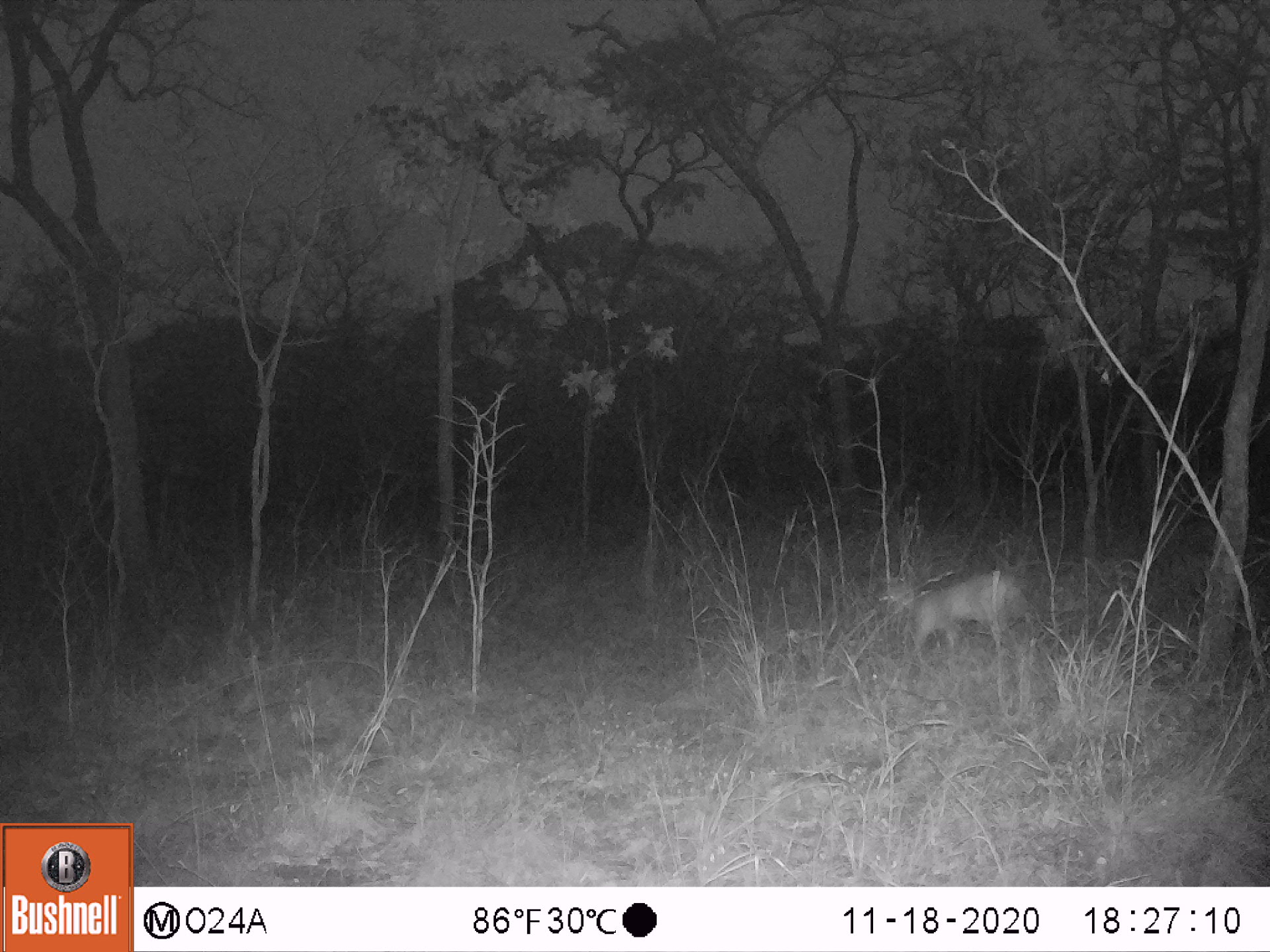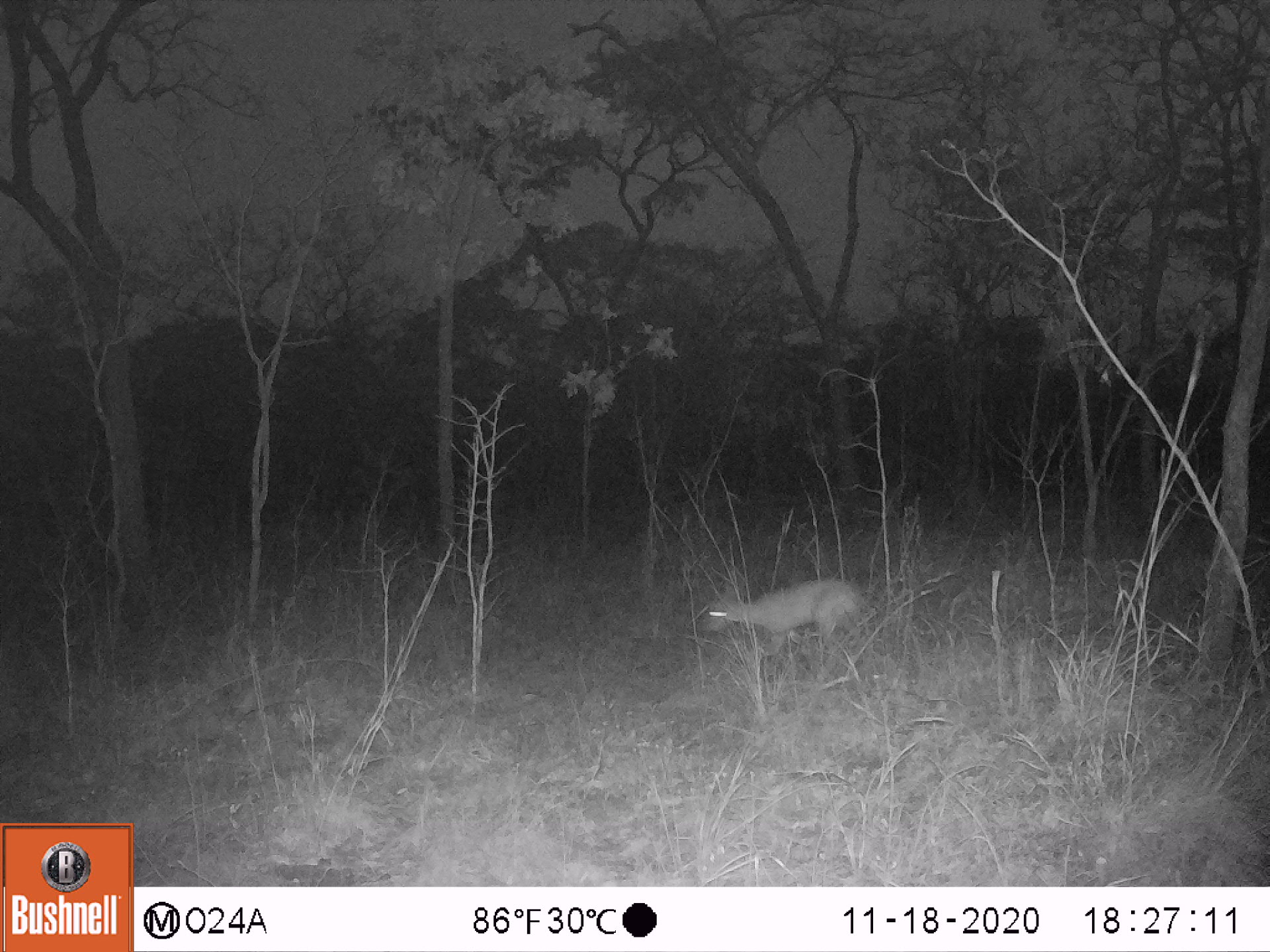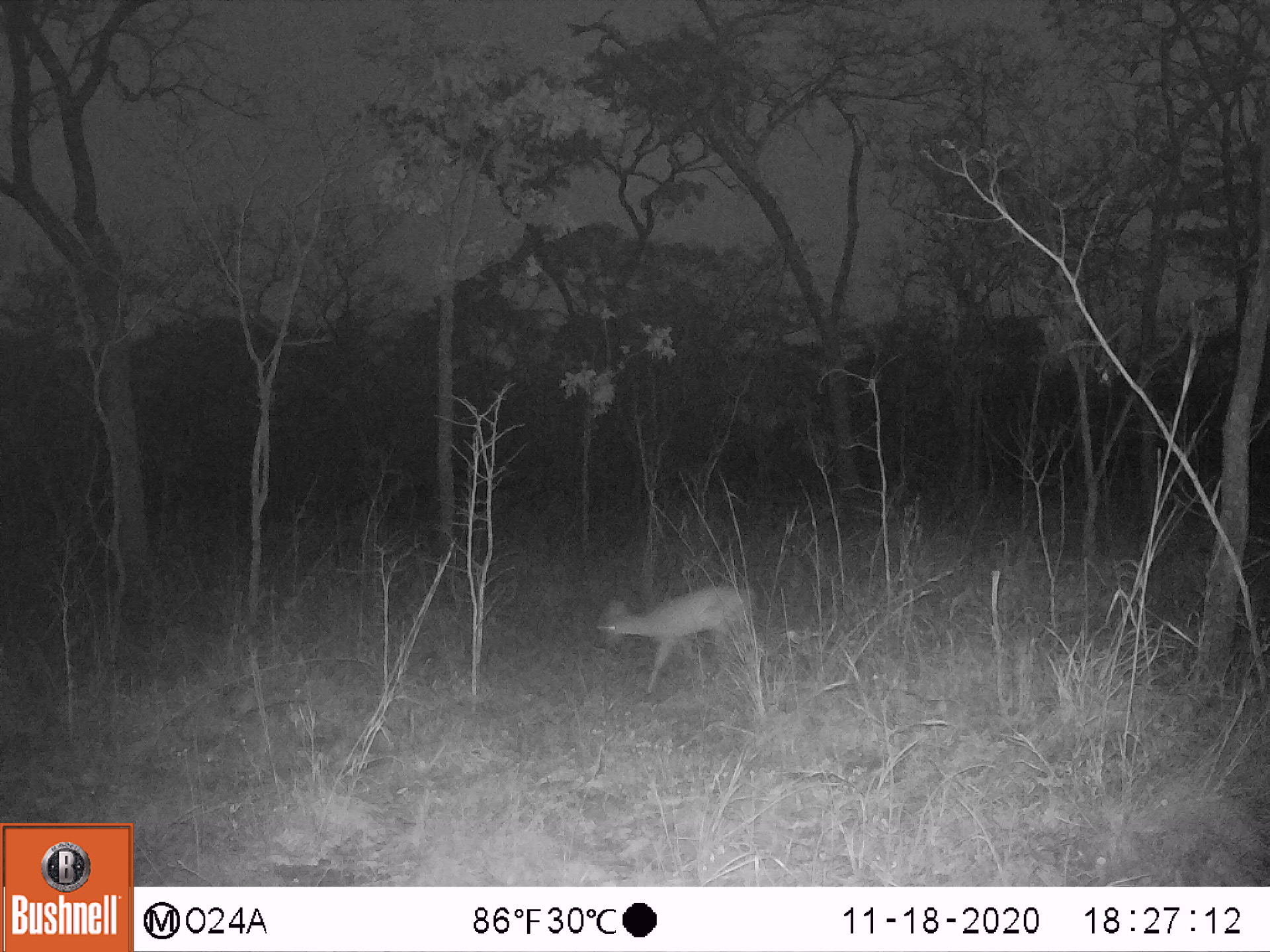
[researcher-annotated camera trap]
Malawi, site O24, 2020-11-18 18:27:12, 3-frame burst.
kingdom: Animalia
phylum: Chordata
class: Mammalia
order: Artiodactyla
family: Bovidae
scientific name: Antilopinae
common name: small antelope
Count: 1.